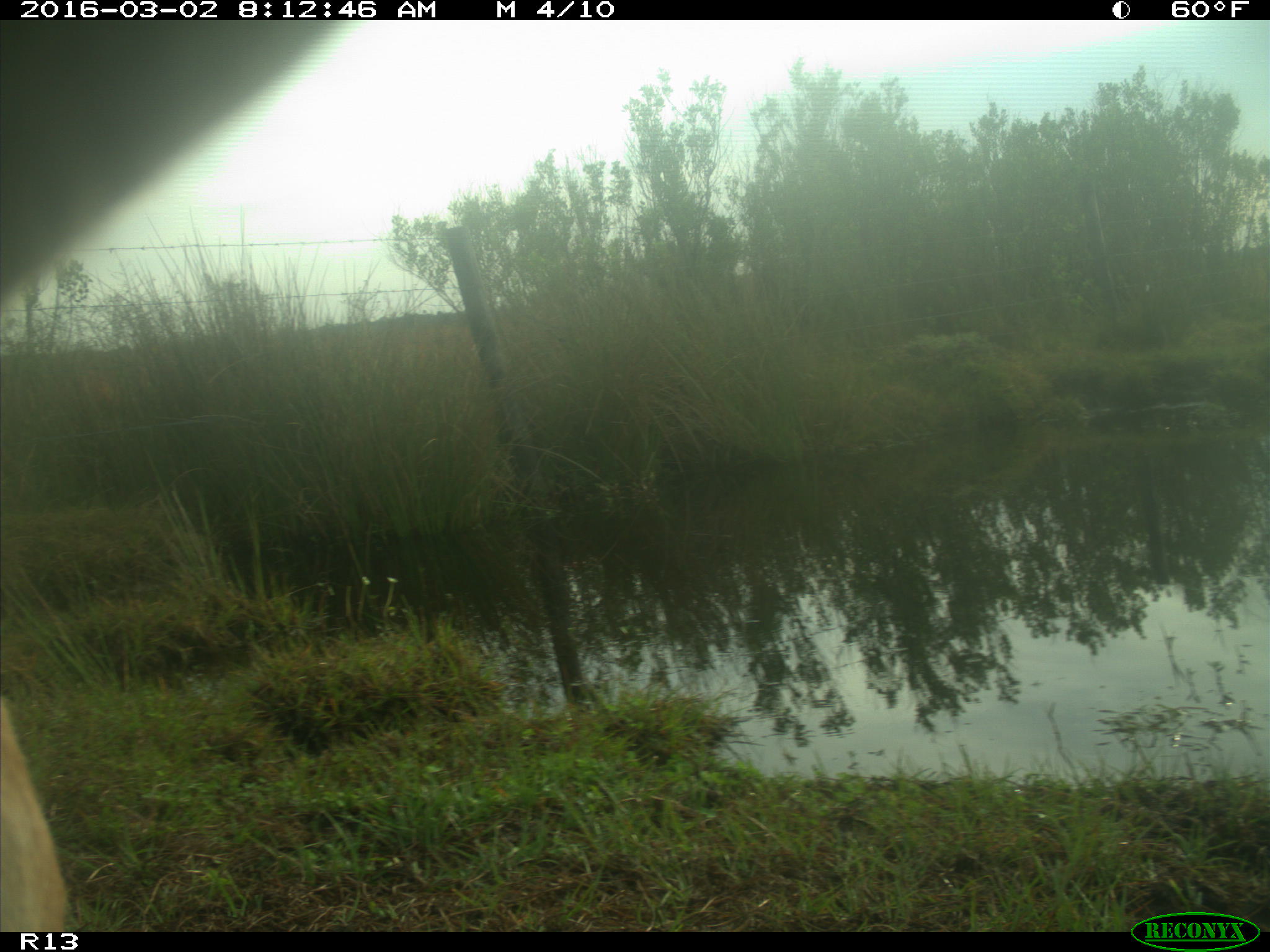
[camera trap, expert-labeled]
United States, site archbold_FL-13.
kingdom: Animalia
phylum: Chordata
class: Mammalia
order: Artiodactyla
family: Bovidae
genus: Bos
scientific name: Bos taurus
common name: domestic cow